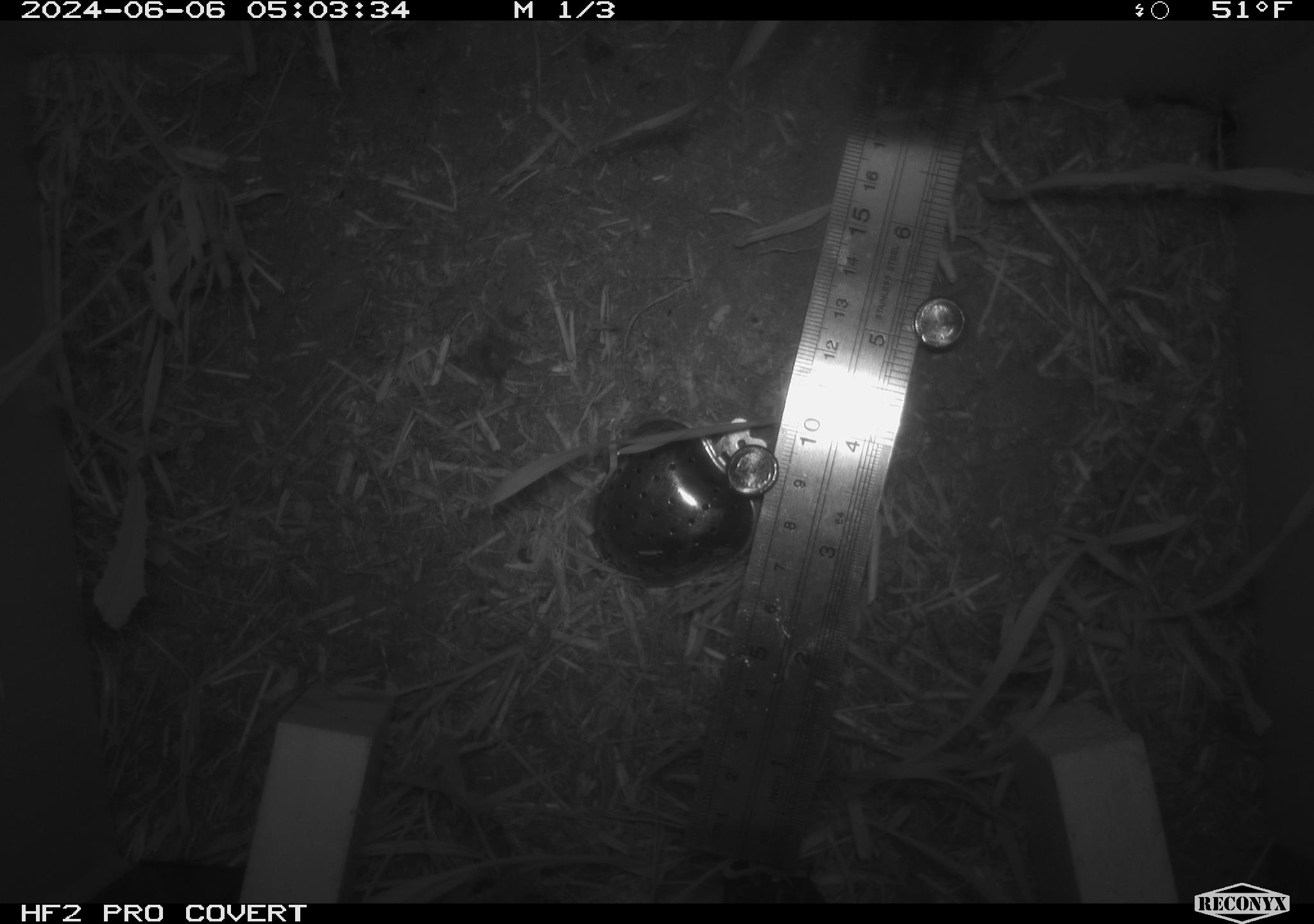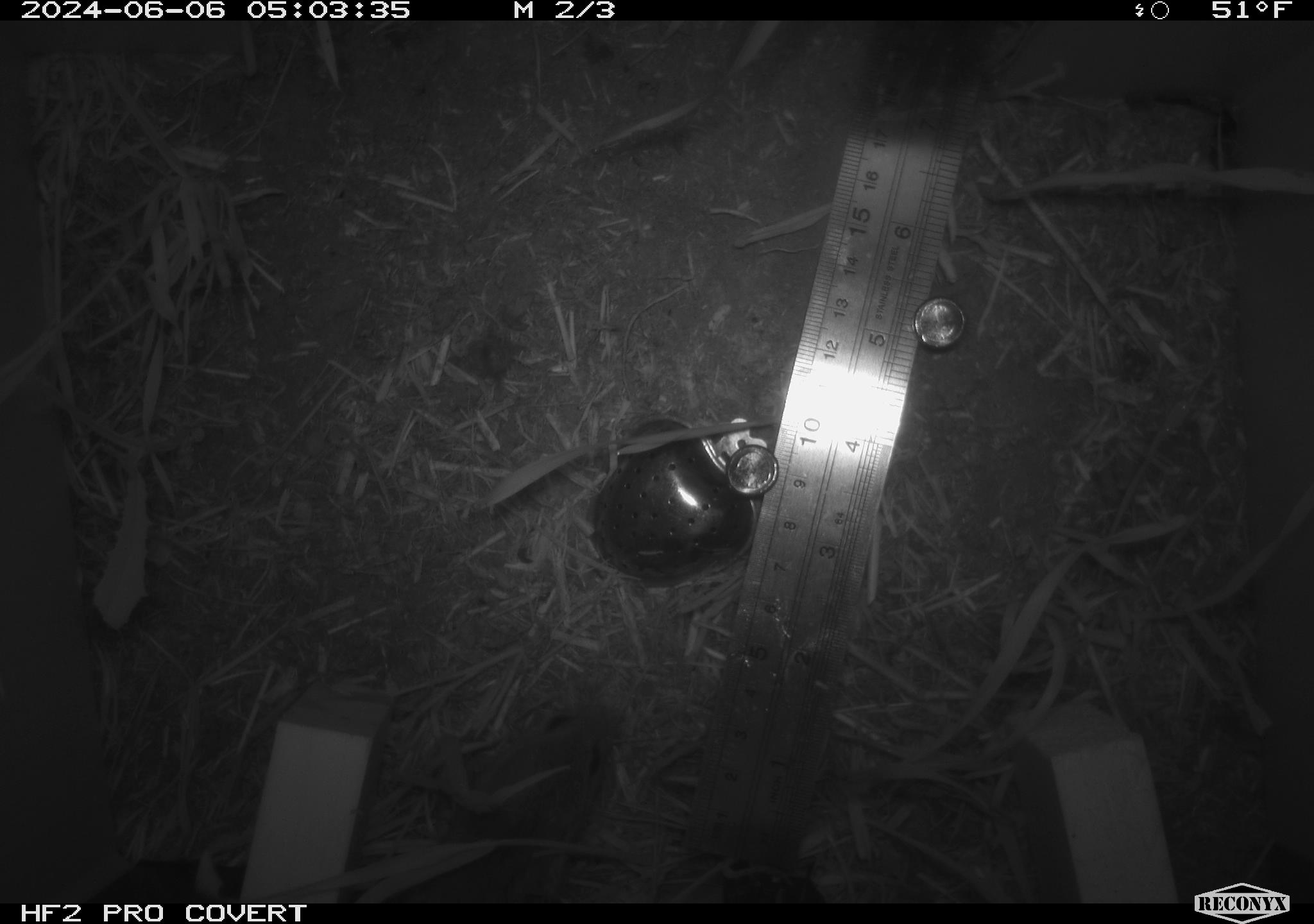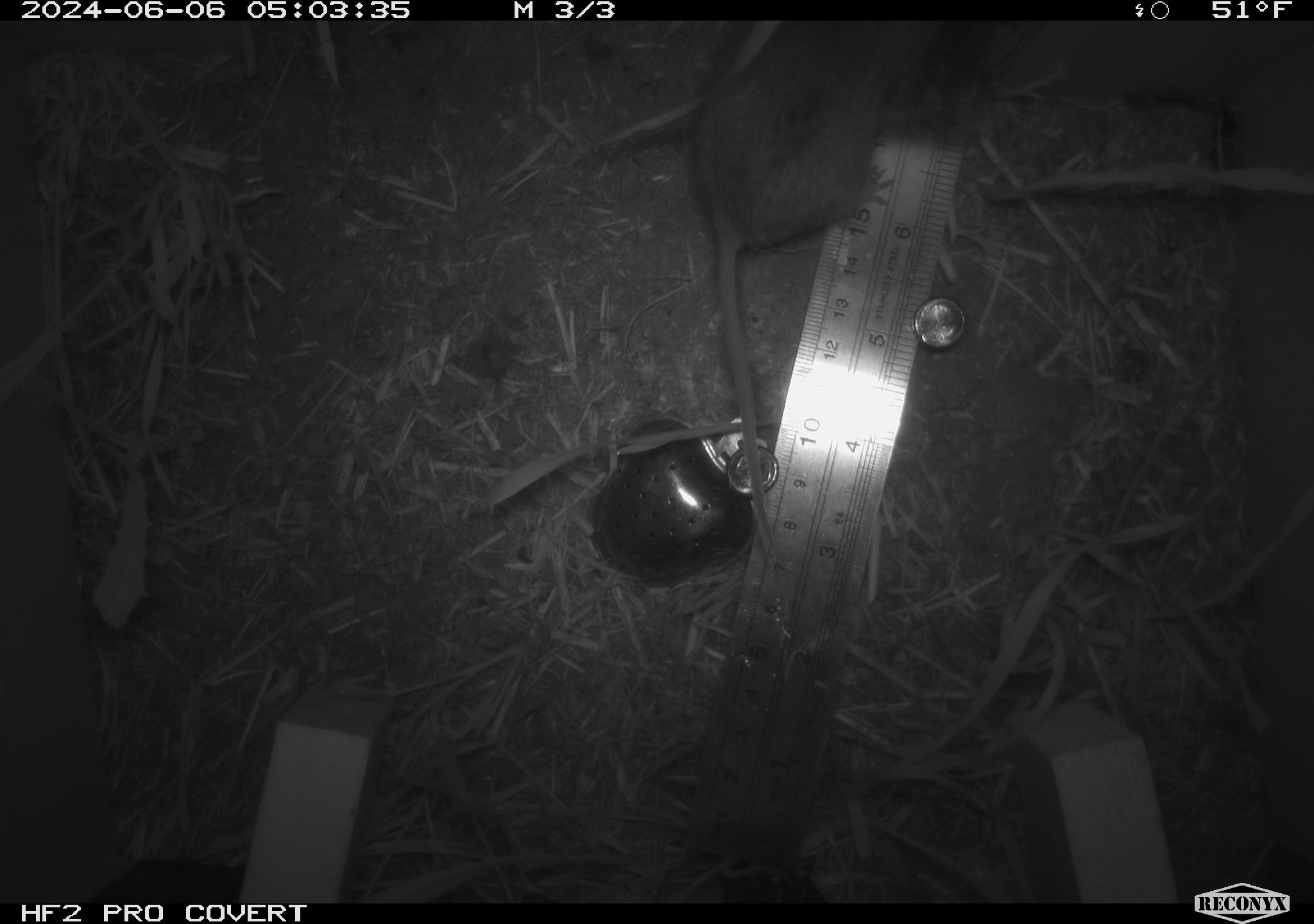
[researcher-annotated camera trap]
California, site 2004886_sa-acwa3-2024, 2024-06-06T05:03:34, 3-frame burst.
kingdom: Animalia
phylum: Chordata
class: Mammalia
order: Rodentia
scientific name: Rodentia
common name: mouse species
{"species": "mouse species (Rodentia)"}